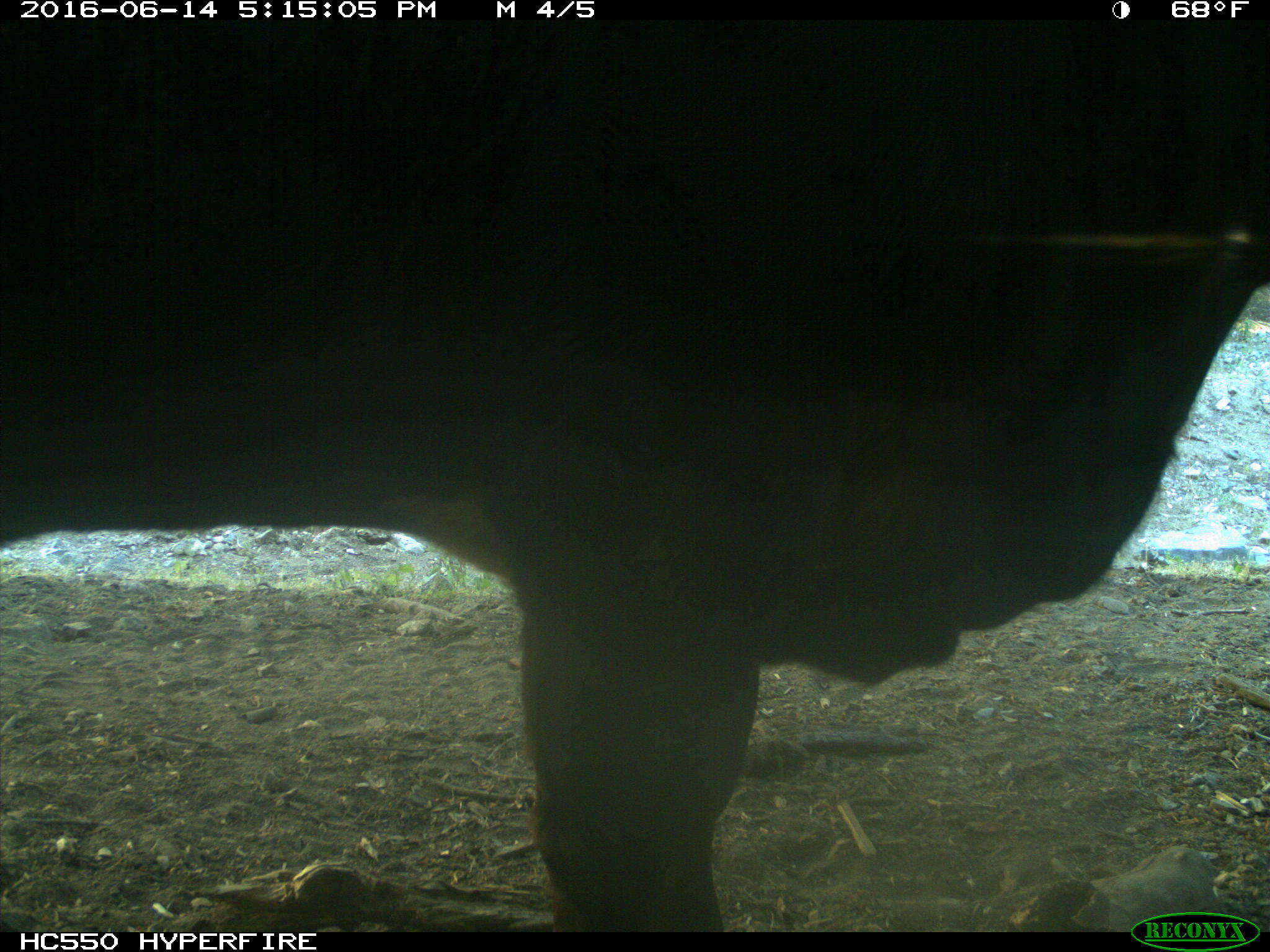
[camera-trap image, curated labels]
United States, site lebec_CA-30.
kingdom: Animalia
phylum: Chordata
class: Mammalia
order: Artiodactyla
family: Bovidae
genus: Bos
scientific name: Bos taurus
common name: domestic cow